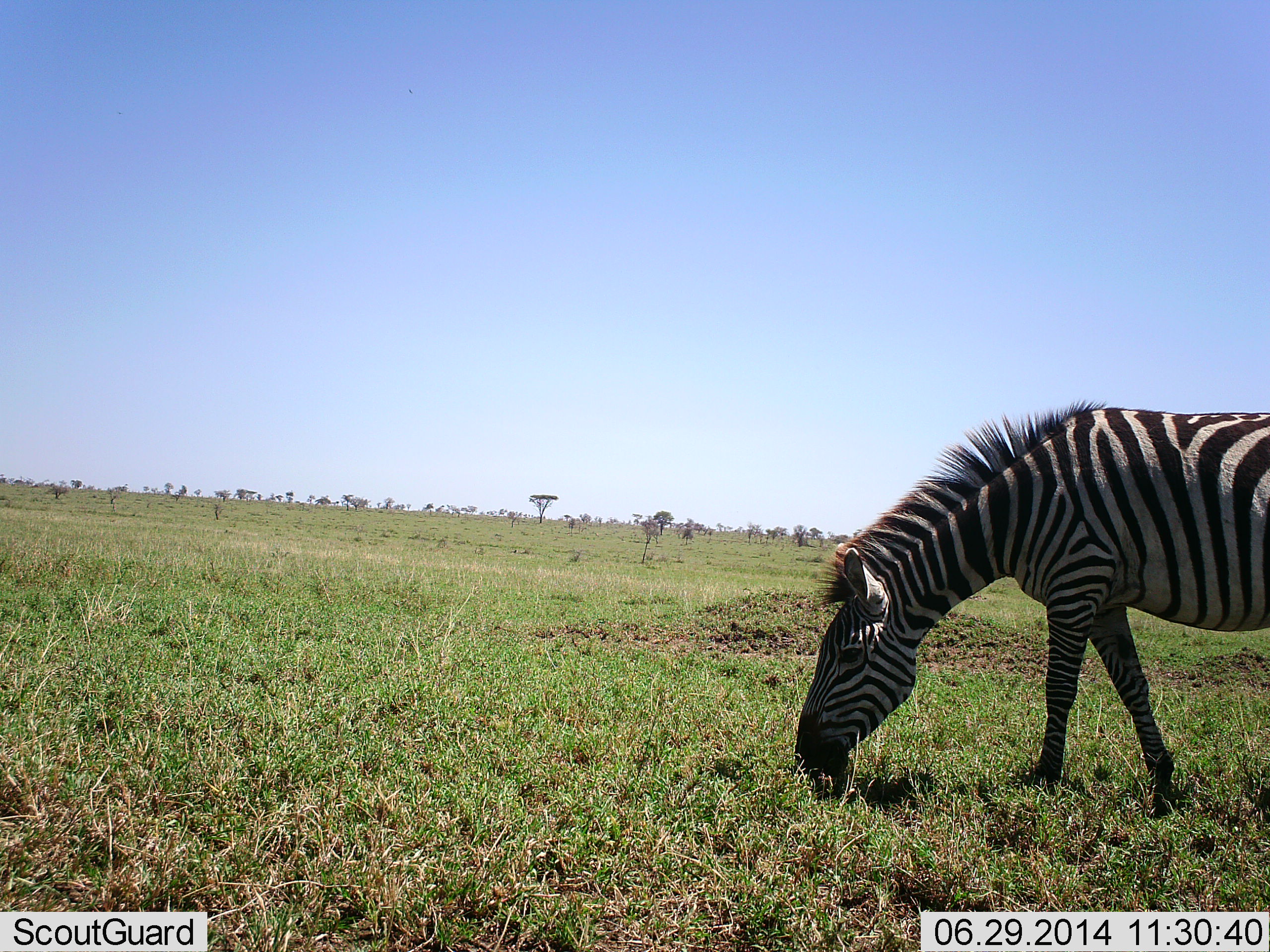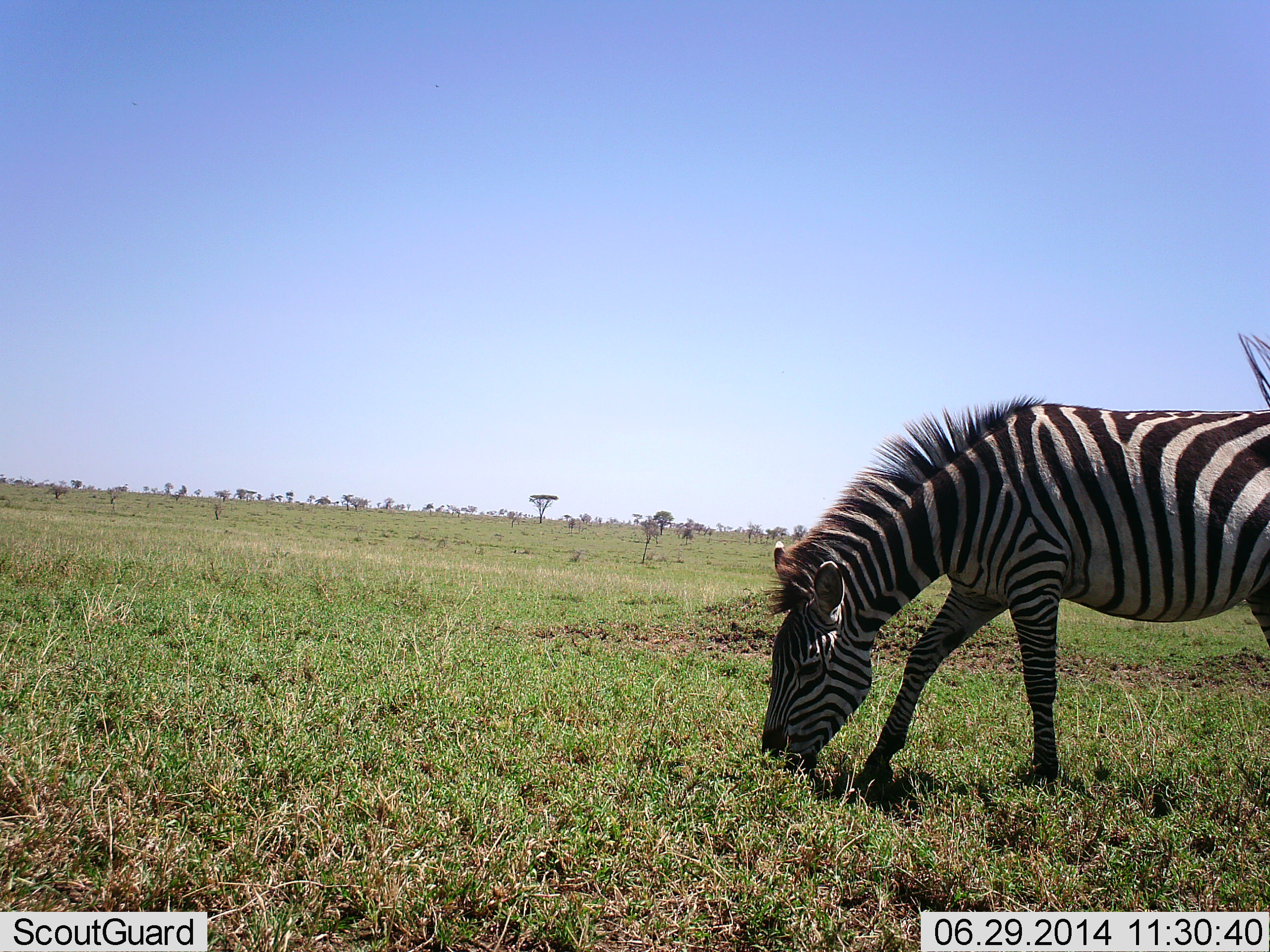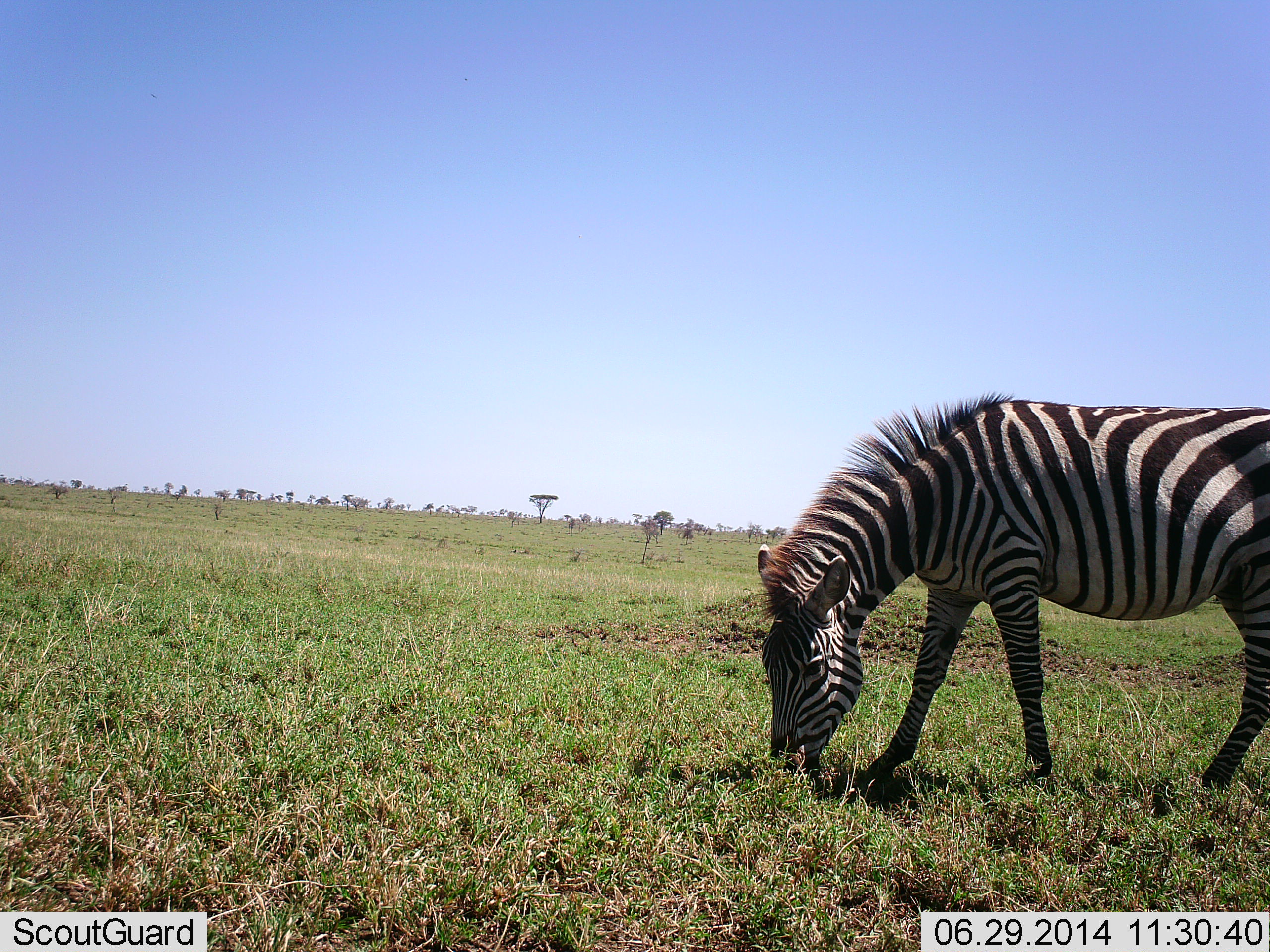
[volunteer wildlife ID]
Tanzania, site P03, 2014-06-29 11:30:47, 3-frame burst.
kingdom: Animalia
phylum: Chordata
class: Mammalia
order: Perissodactyla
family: Equidae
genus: Equus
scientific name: Equus quagga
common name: plains zebra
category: zebra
Zebra (plains zebra) (Equus quagga), count 1. Behavior (volunteer vote fractions): standing 30%, resting 0%, moving 10%, interacting 0%. Young present (vote fraction): 0%. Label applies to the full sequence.